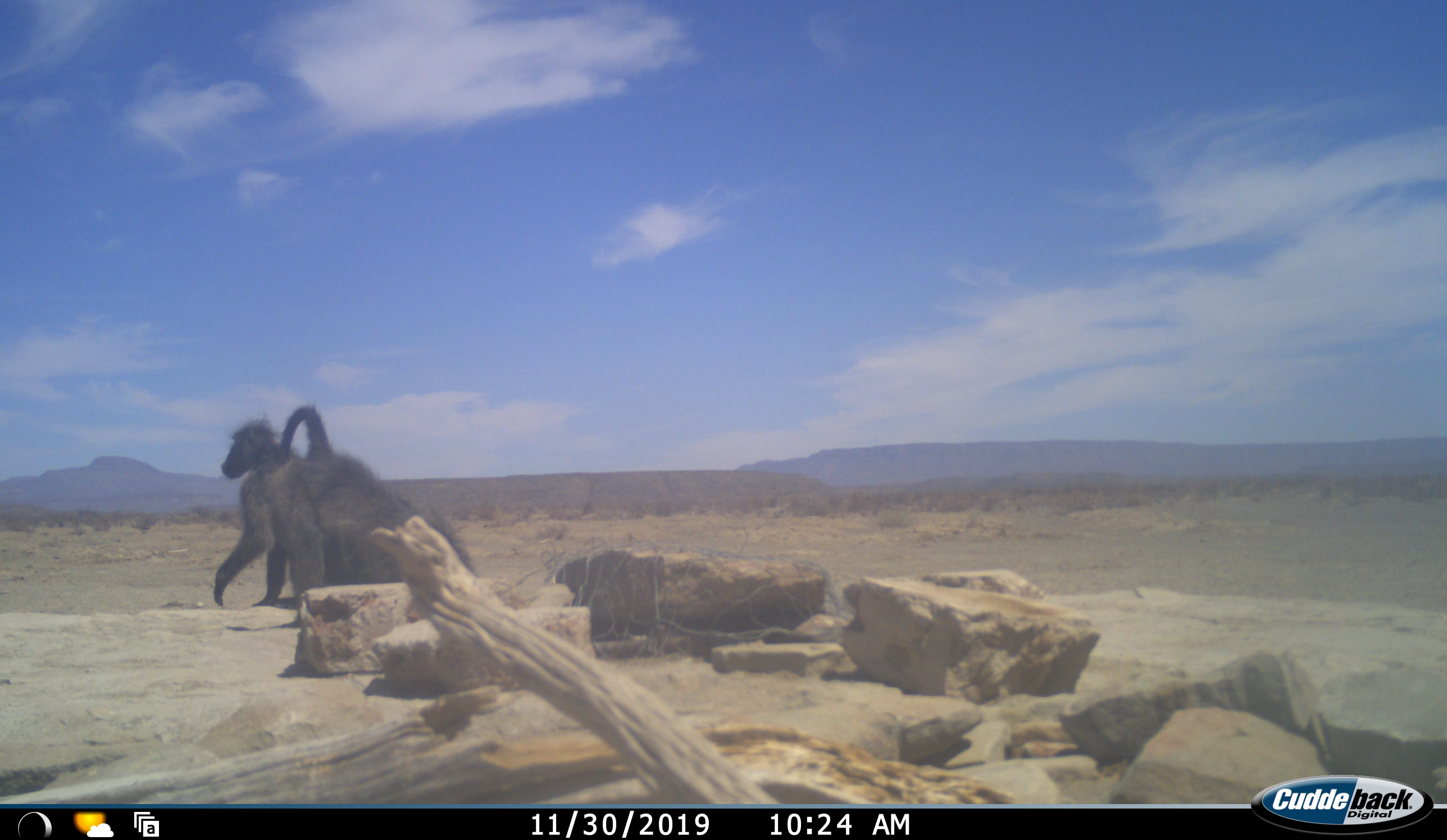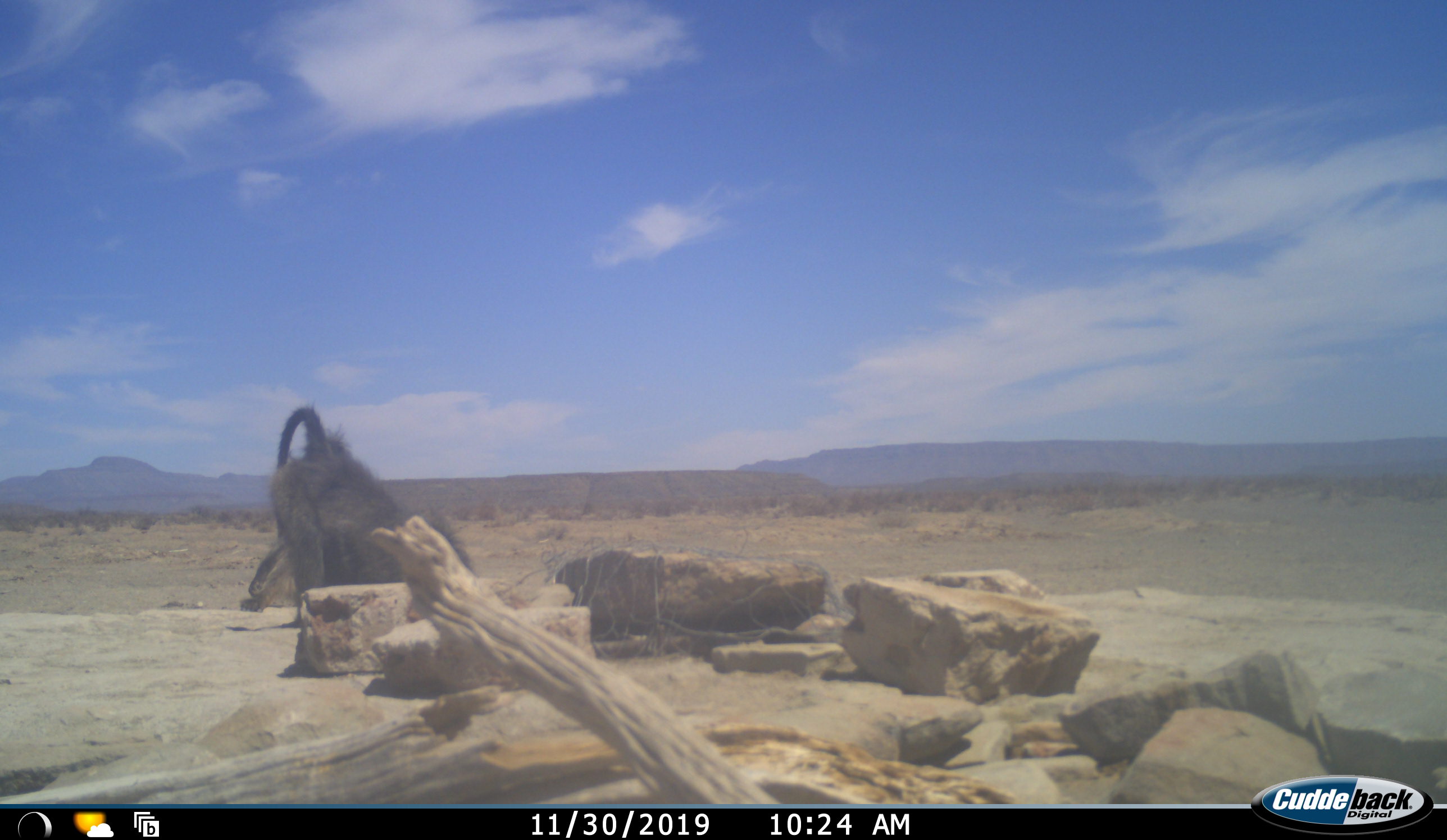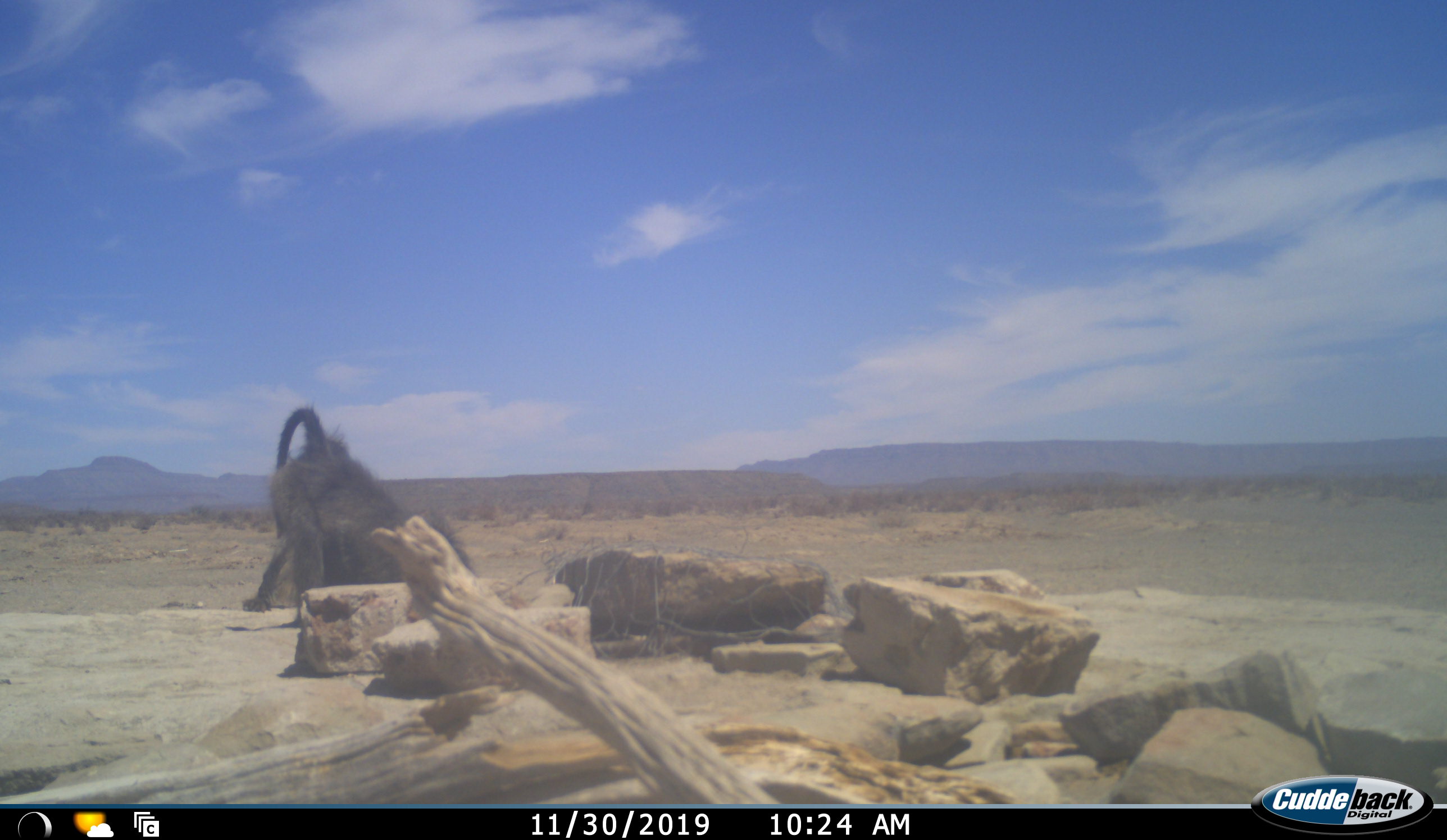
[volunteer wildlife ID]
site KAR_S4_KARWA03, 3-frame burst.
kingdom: Animalia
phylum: Chordata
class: Mammalia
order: Primates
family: Cercopithecidae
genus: Papio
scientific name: Papio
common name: baboon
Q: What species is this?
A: Baboon (Papio).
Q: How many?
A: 2.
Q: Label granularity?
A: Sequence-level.